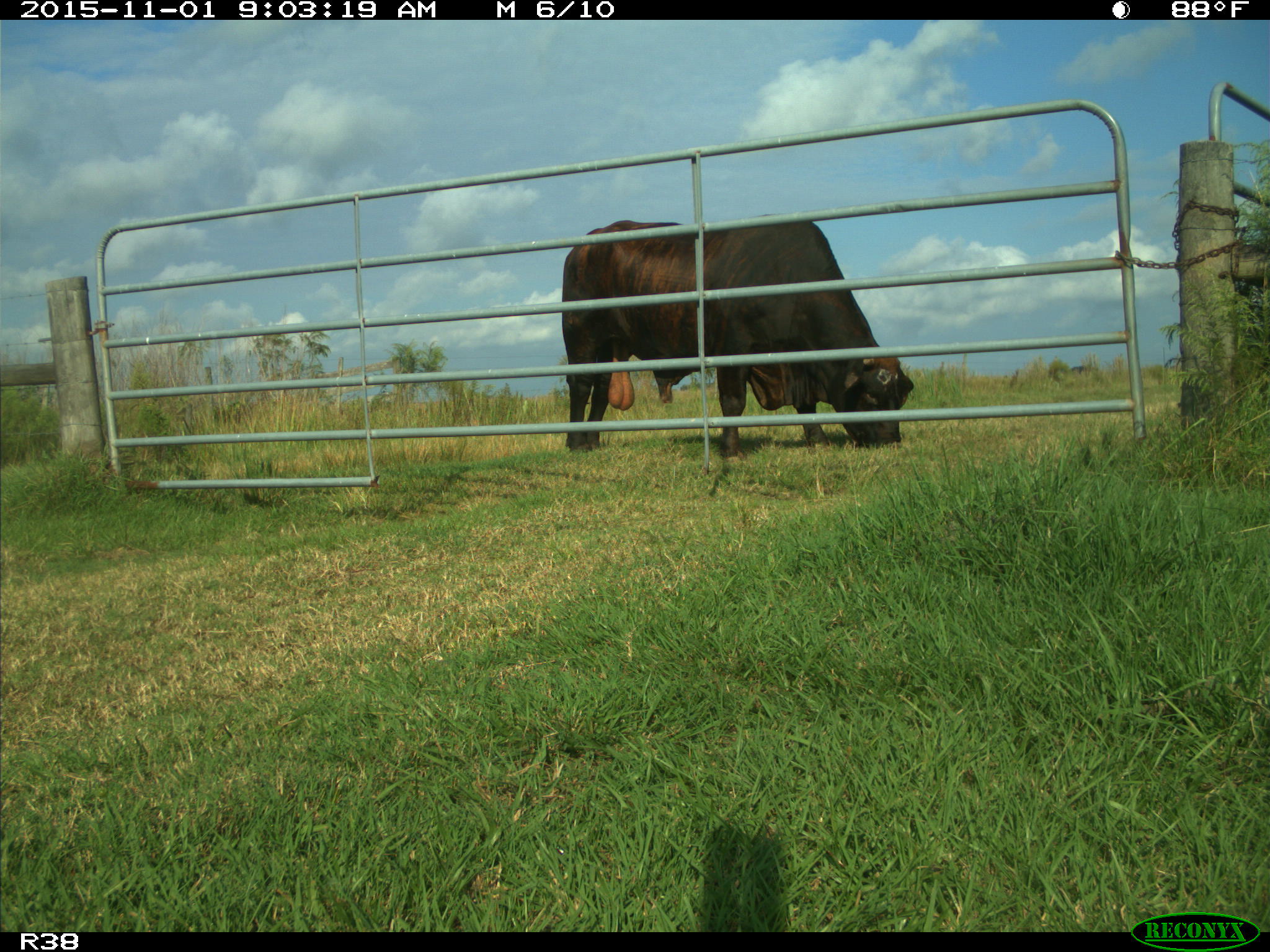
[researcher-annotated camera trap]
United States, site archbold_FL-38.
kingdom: Animalia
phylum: Chordata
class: Mammalia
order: Artiodactyla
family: Bovidae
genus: Bos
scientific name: Bos taurus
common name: domestic cow